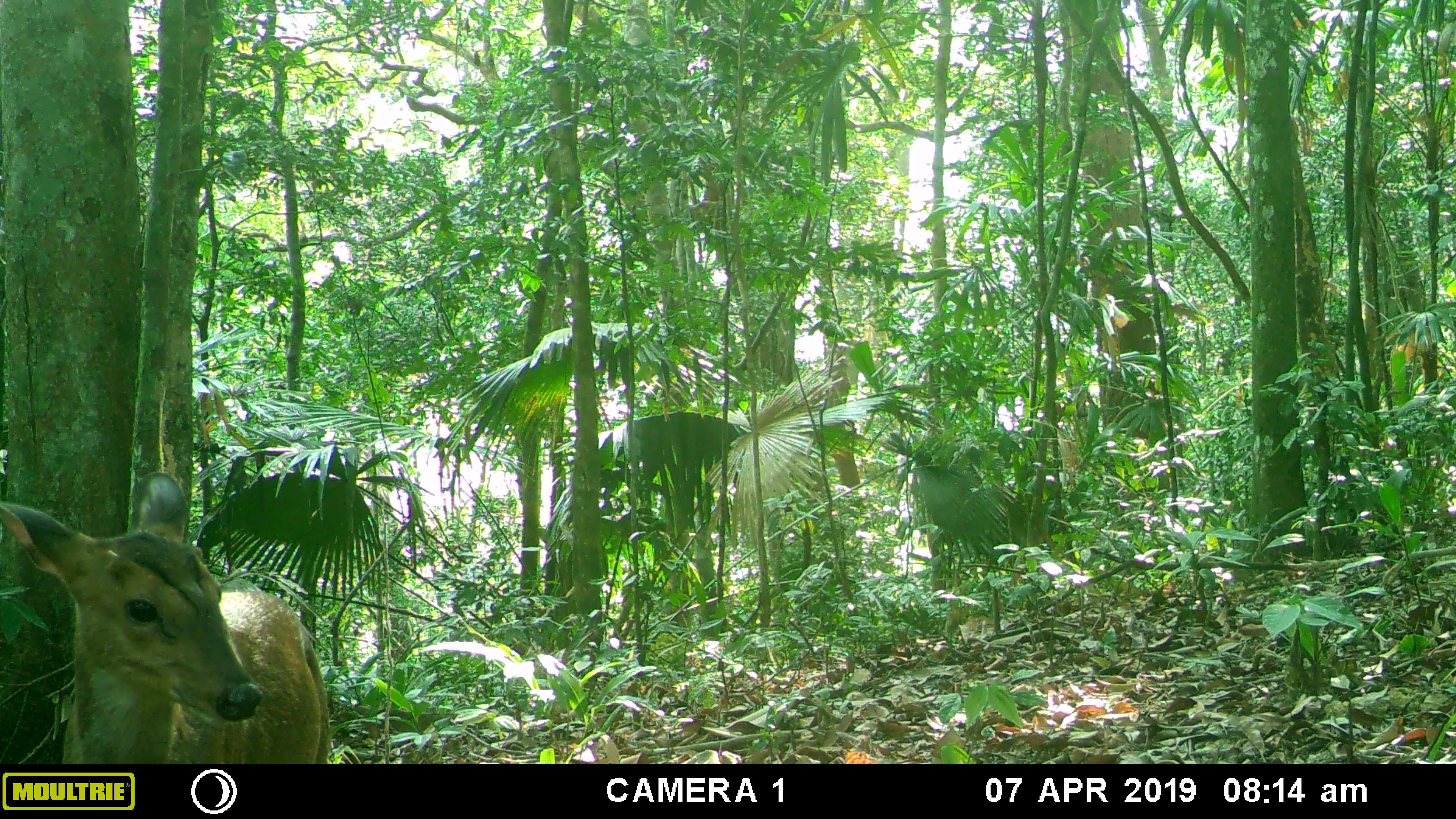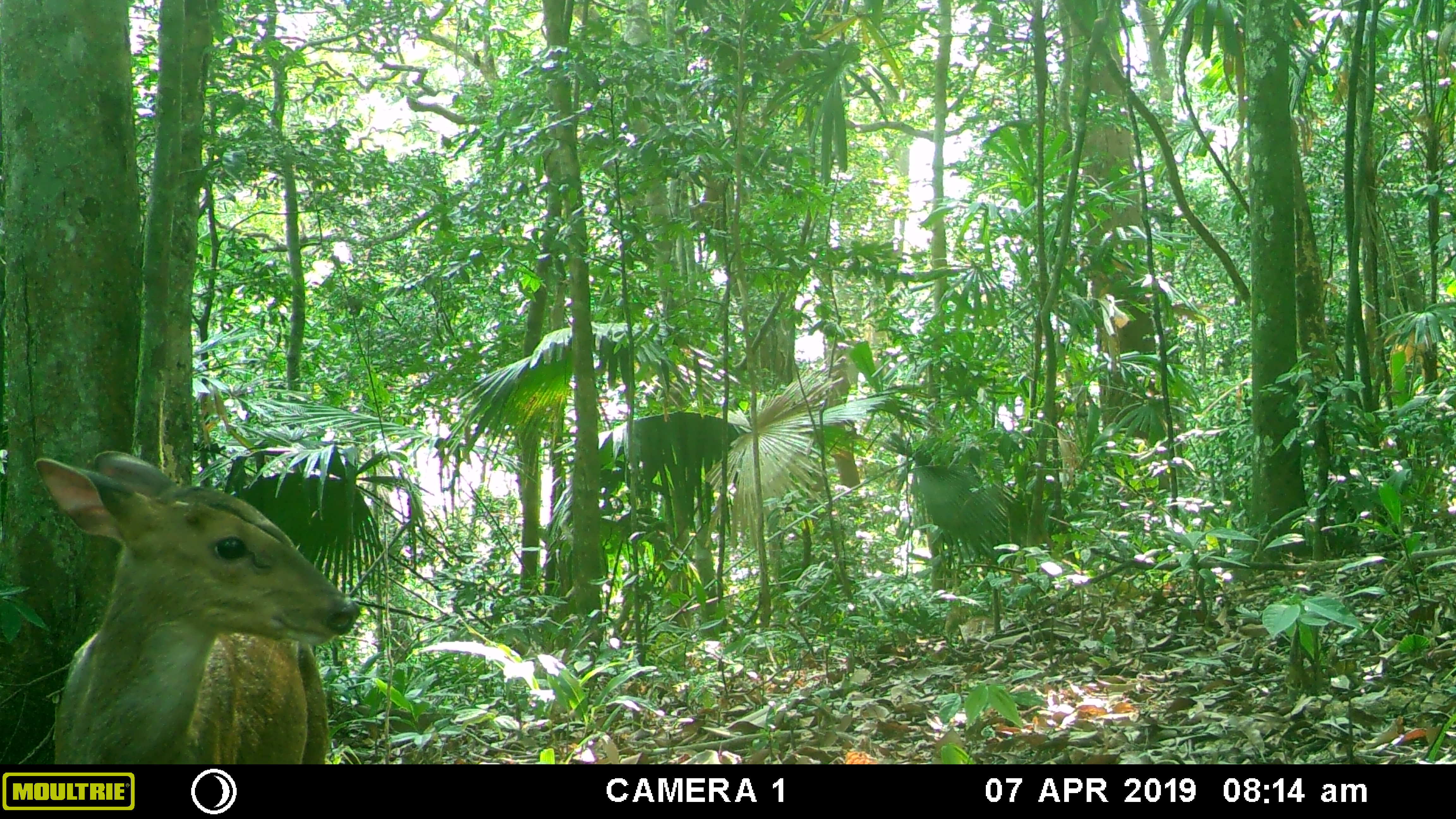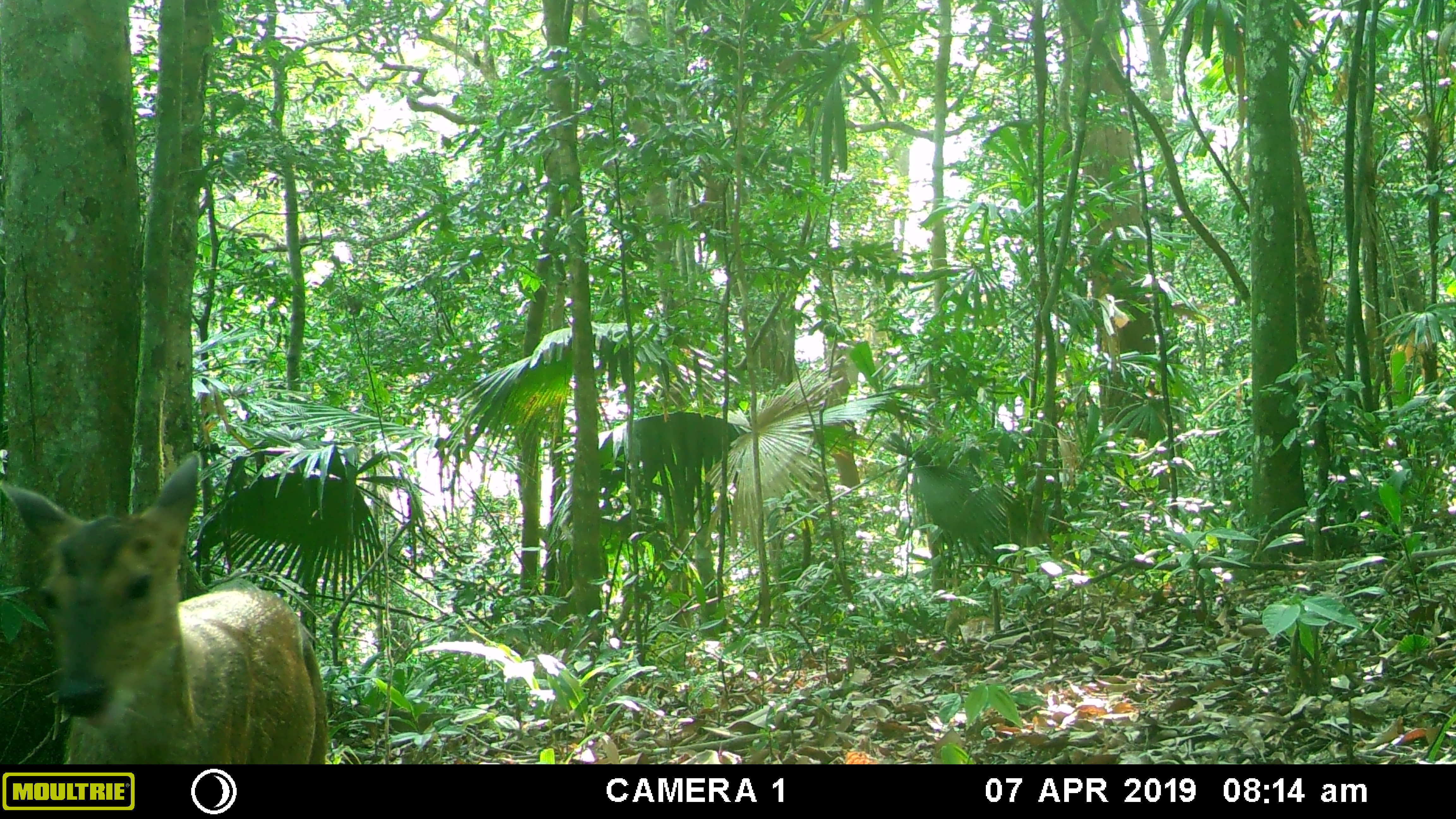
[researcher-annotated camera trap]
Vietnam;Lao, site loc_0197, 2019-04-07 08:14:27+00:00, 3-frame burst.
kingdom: Animalia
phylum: Chordata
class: Mammalia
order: Artiodactyla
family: Cervidae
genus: Muntiacus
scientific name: Muntiacus vuquangensis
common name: large-antlered muntjac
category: large antlered muntjac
Large antlered muntjac (large-antlered muntjac) (Muntiacus vuquangensis). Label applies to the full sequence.